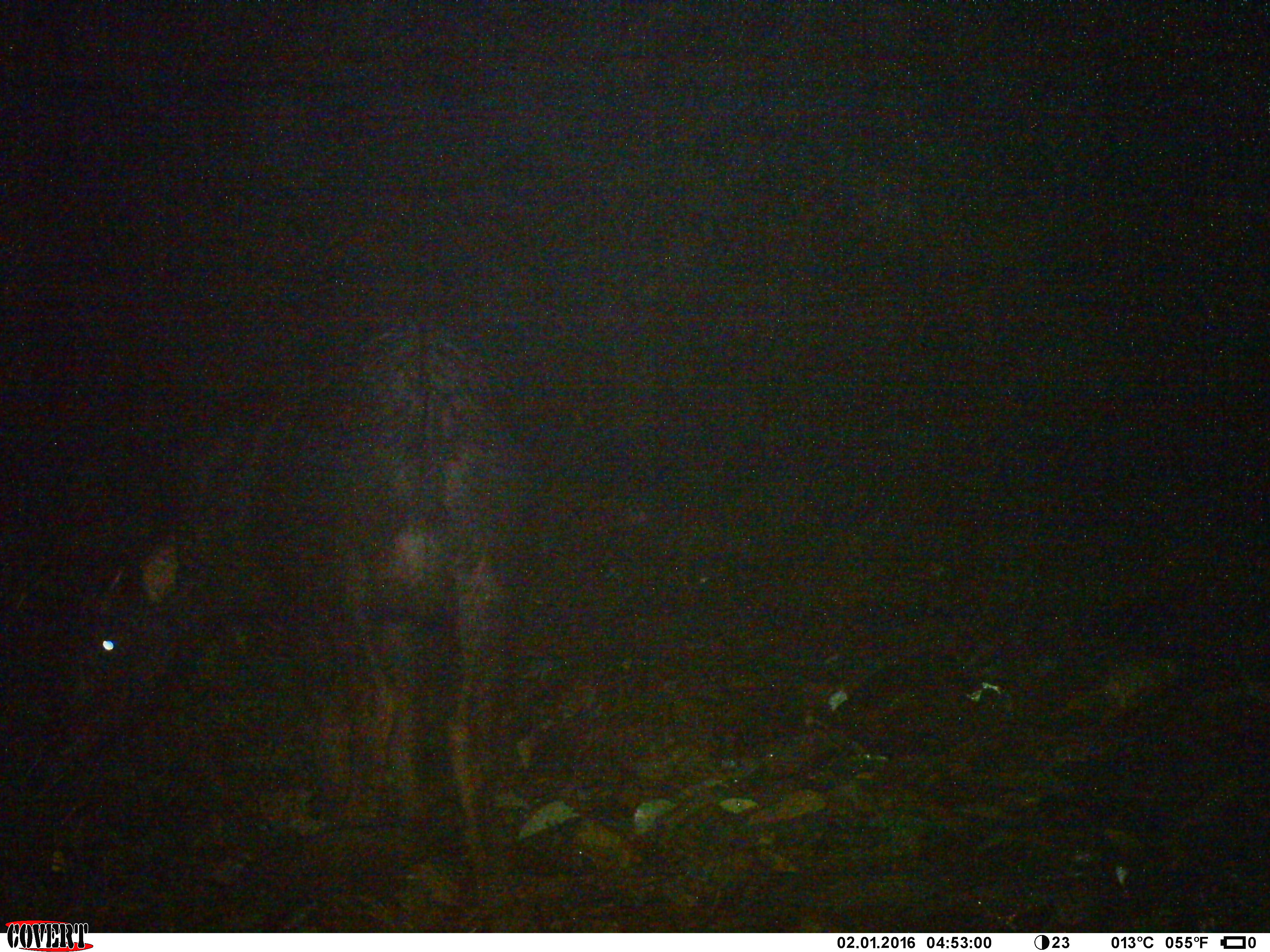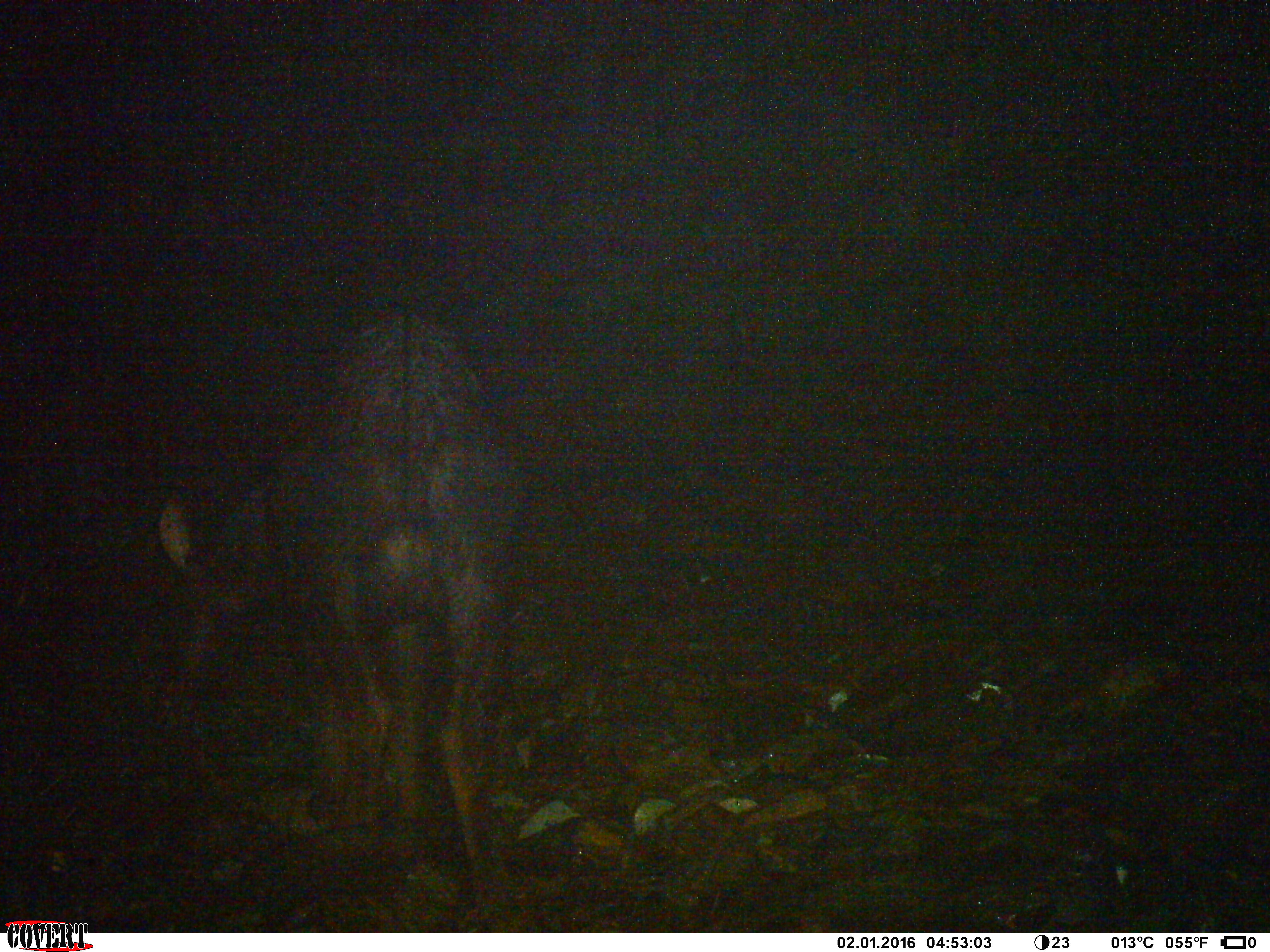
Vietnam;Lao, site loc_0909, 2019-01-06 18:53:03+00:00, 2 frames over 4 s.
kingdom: Animalia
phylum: Chordata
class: Mammalia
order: Artiodactyla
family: Bovidae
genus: Capricornis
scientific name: Capricornis sumatraensis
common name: chinese serow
Chinese serow (Capricornis sumatraensis). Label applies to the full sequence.